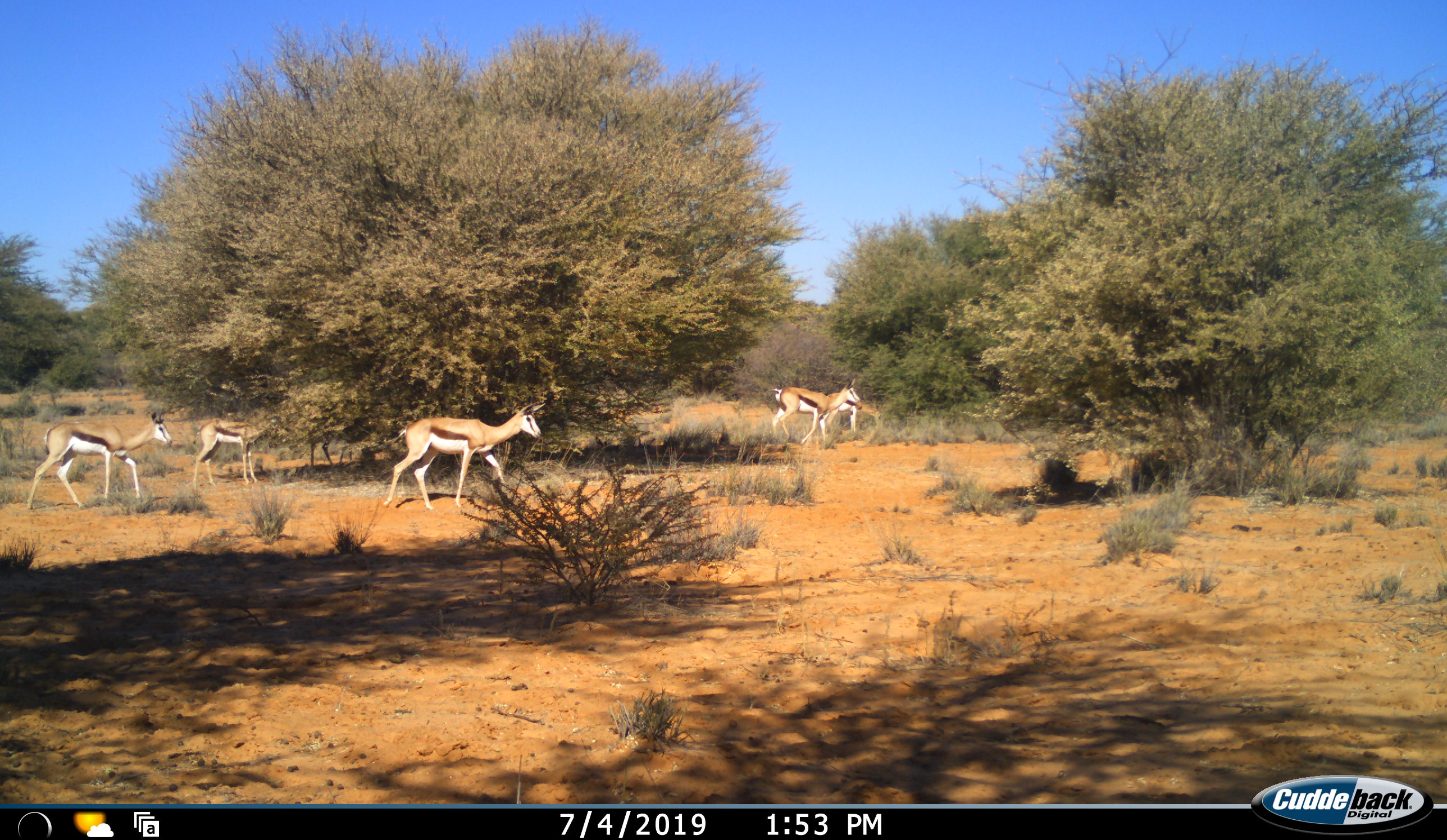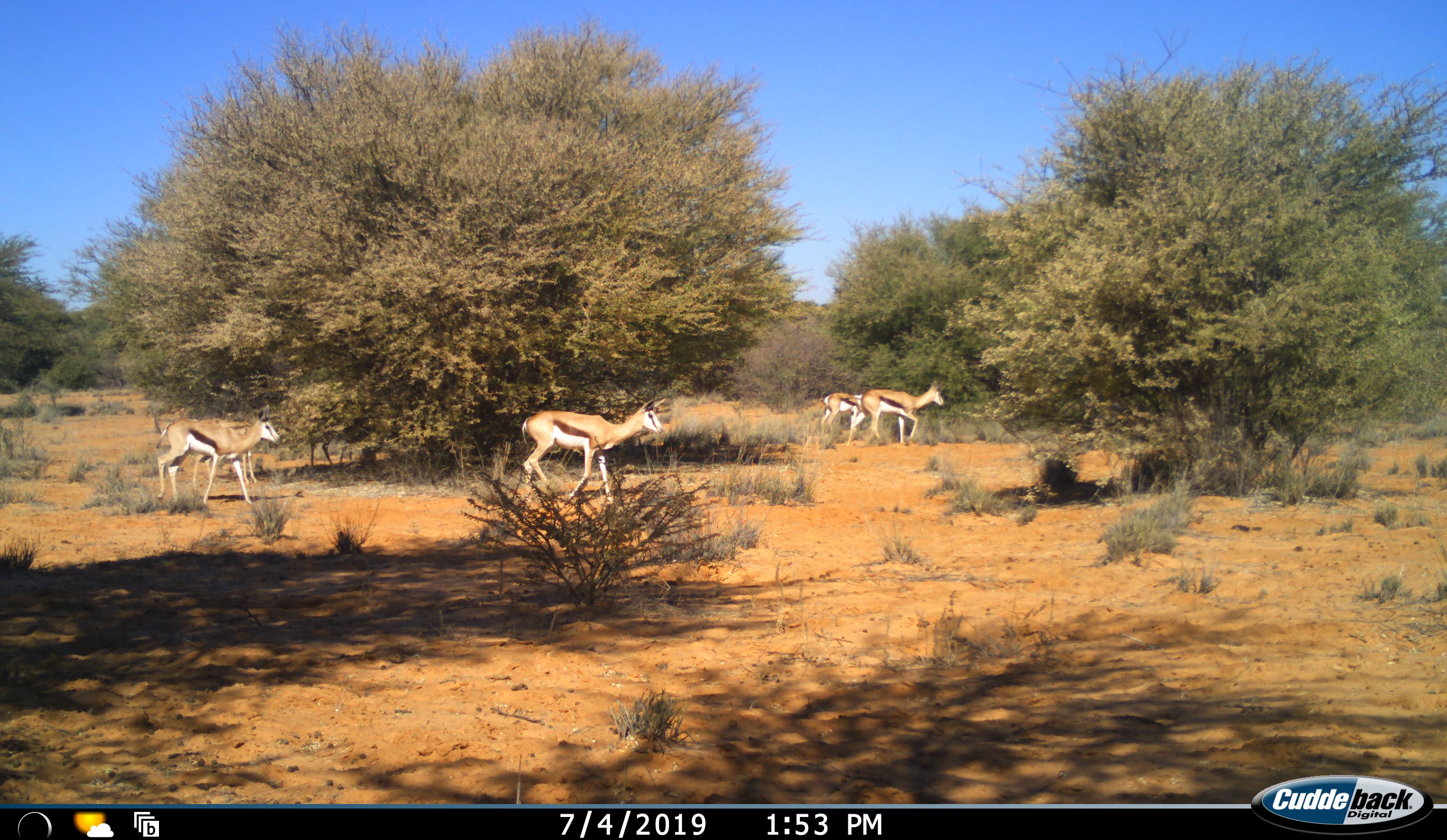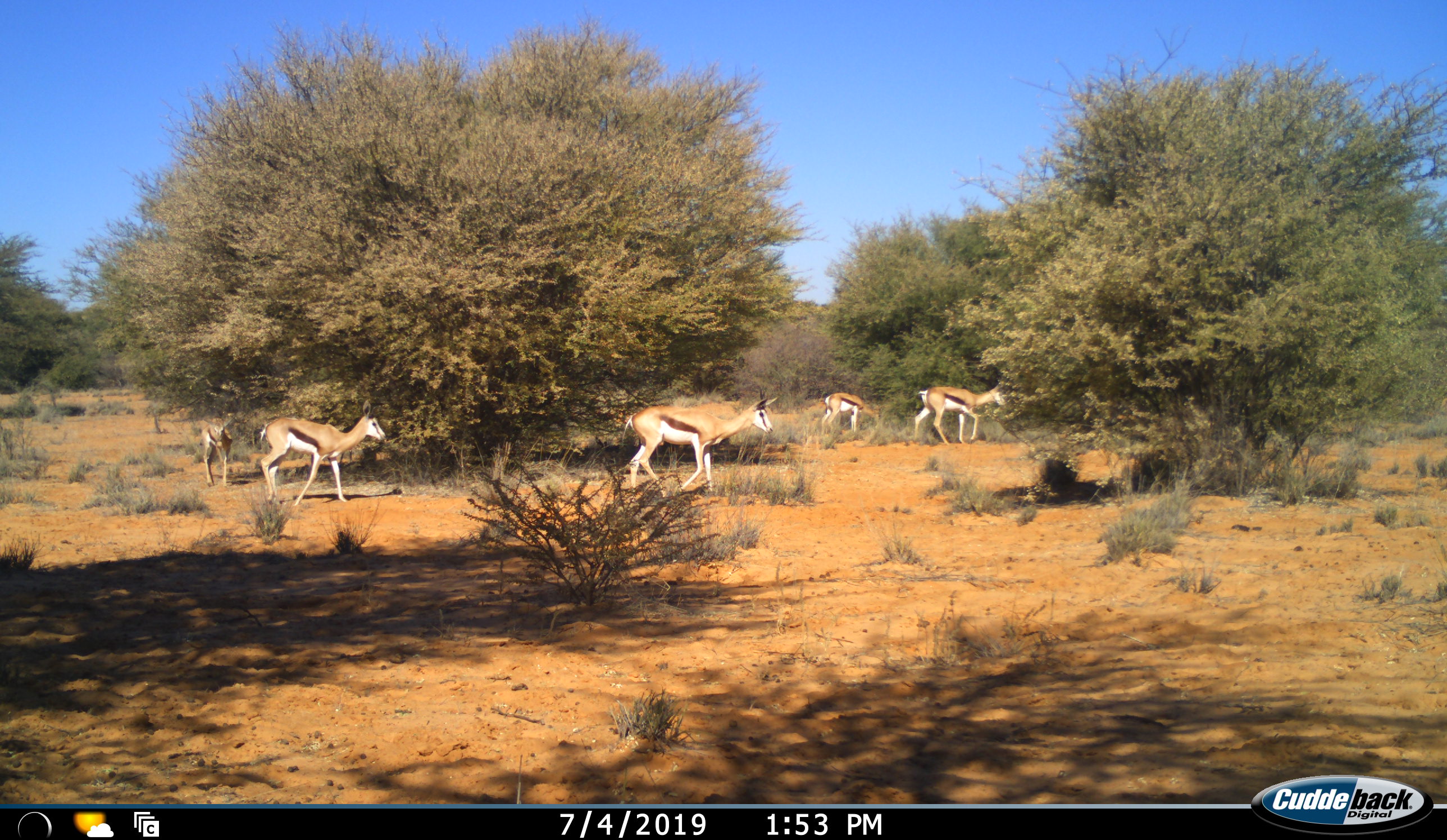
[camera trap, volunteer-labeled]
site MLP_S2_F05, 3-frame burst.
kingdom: Animalia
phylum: Chordata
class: Mammalia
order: Artiodactyla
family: Bovidae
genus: Antidorcas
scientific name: Antidorcas marsupialis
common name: springbok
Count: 5.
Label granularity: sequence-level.